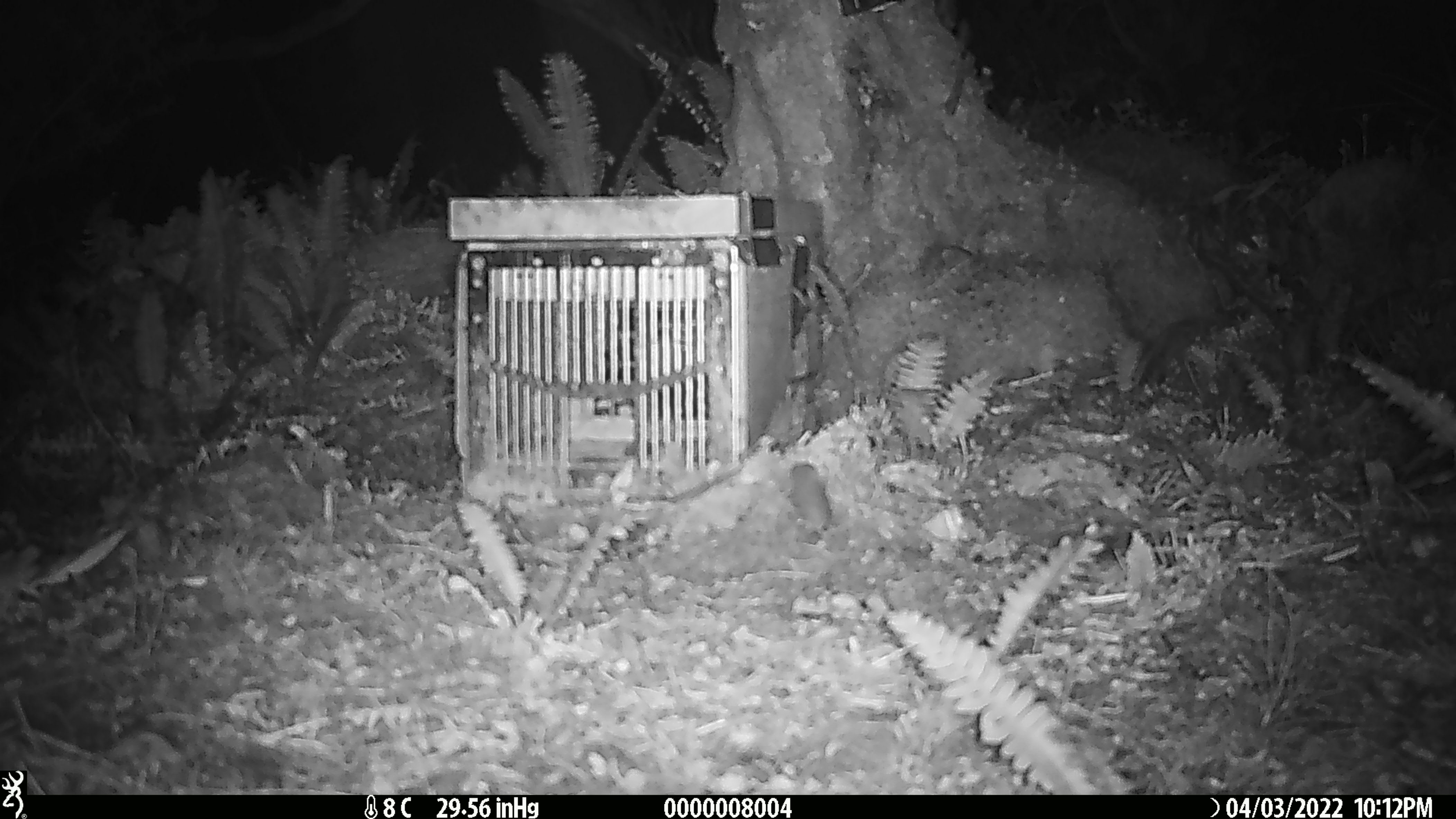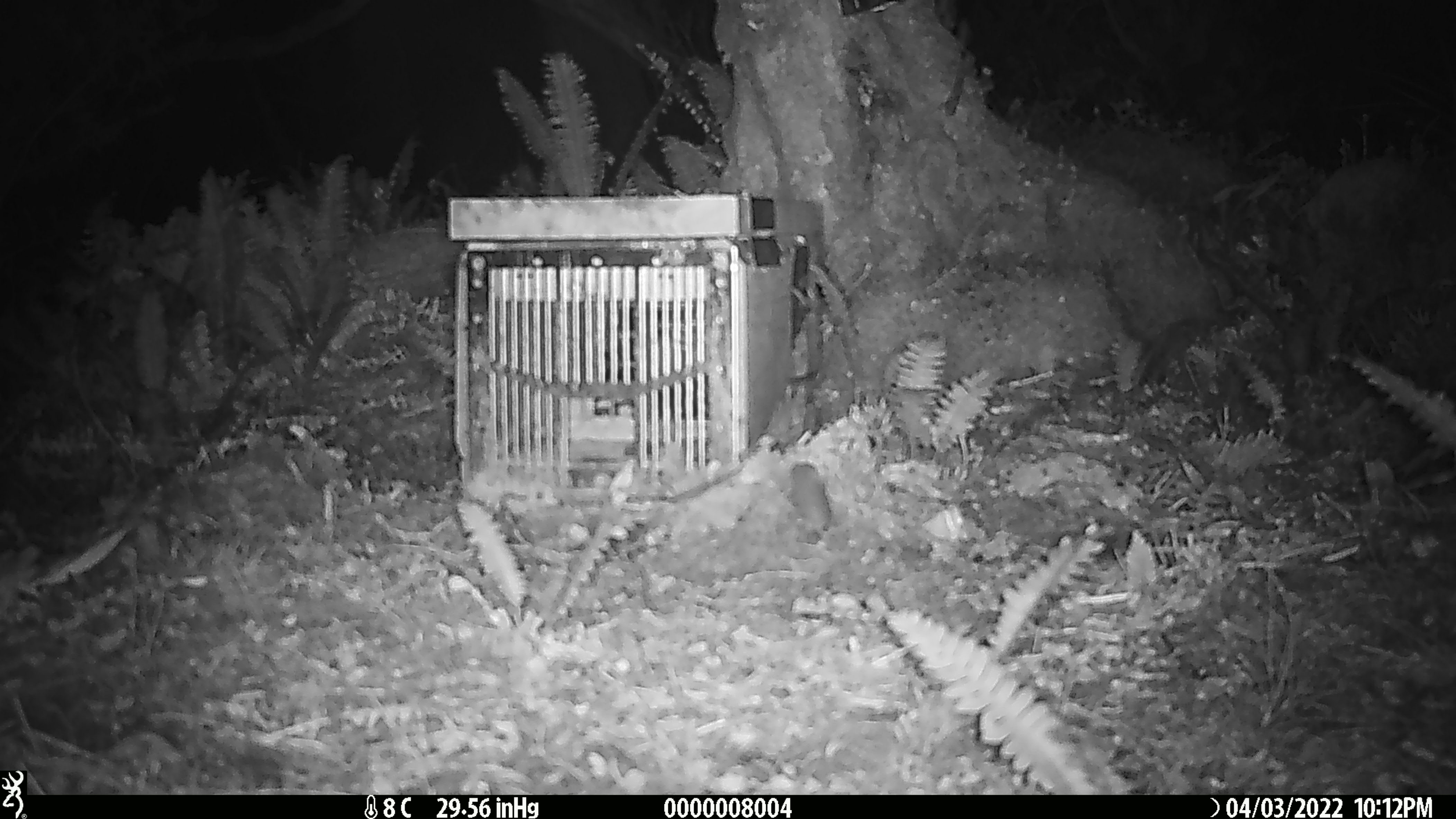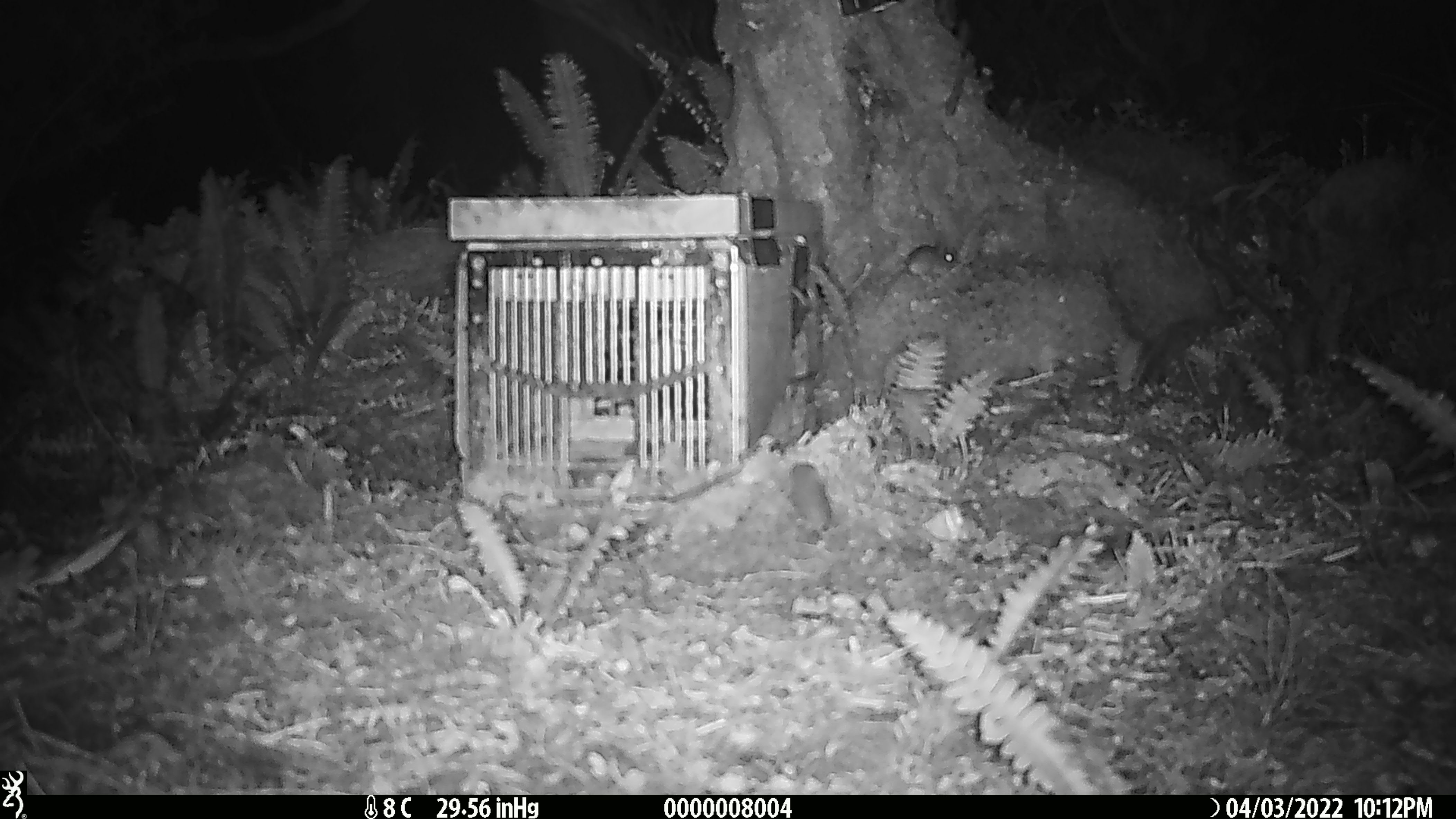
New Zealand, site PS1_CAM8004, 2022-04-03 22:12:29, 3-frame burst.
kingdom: Animalia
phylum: Chordata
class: Mammalia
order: Rodentia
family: Muridae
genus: Mus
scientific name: Mus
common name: mouse